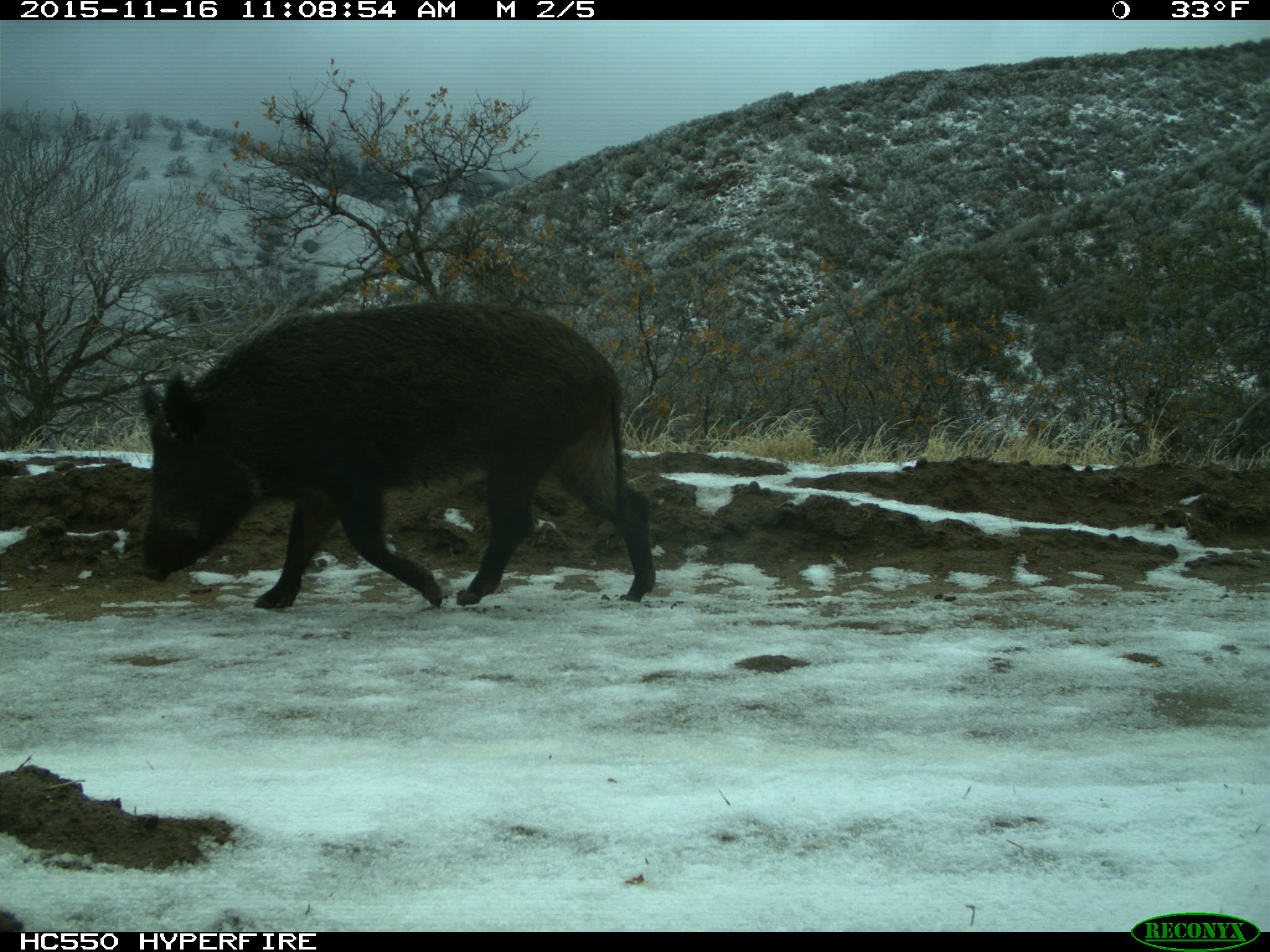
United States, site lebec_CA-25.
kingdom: Animalia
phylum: Chordata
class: Mammalia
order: Artiodactyla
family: Suidae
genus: Sus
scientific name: Sus scrofa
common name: wild boar